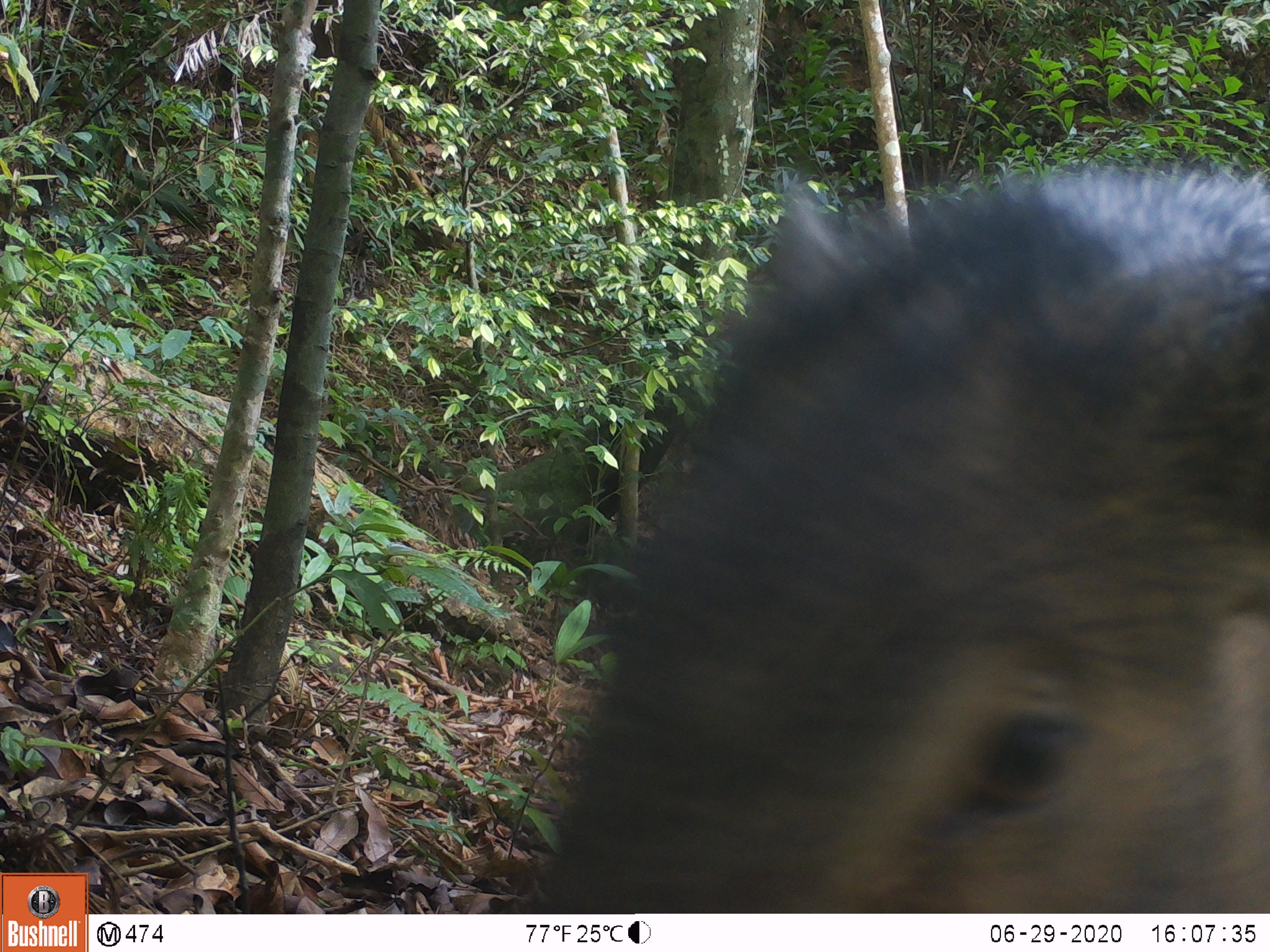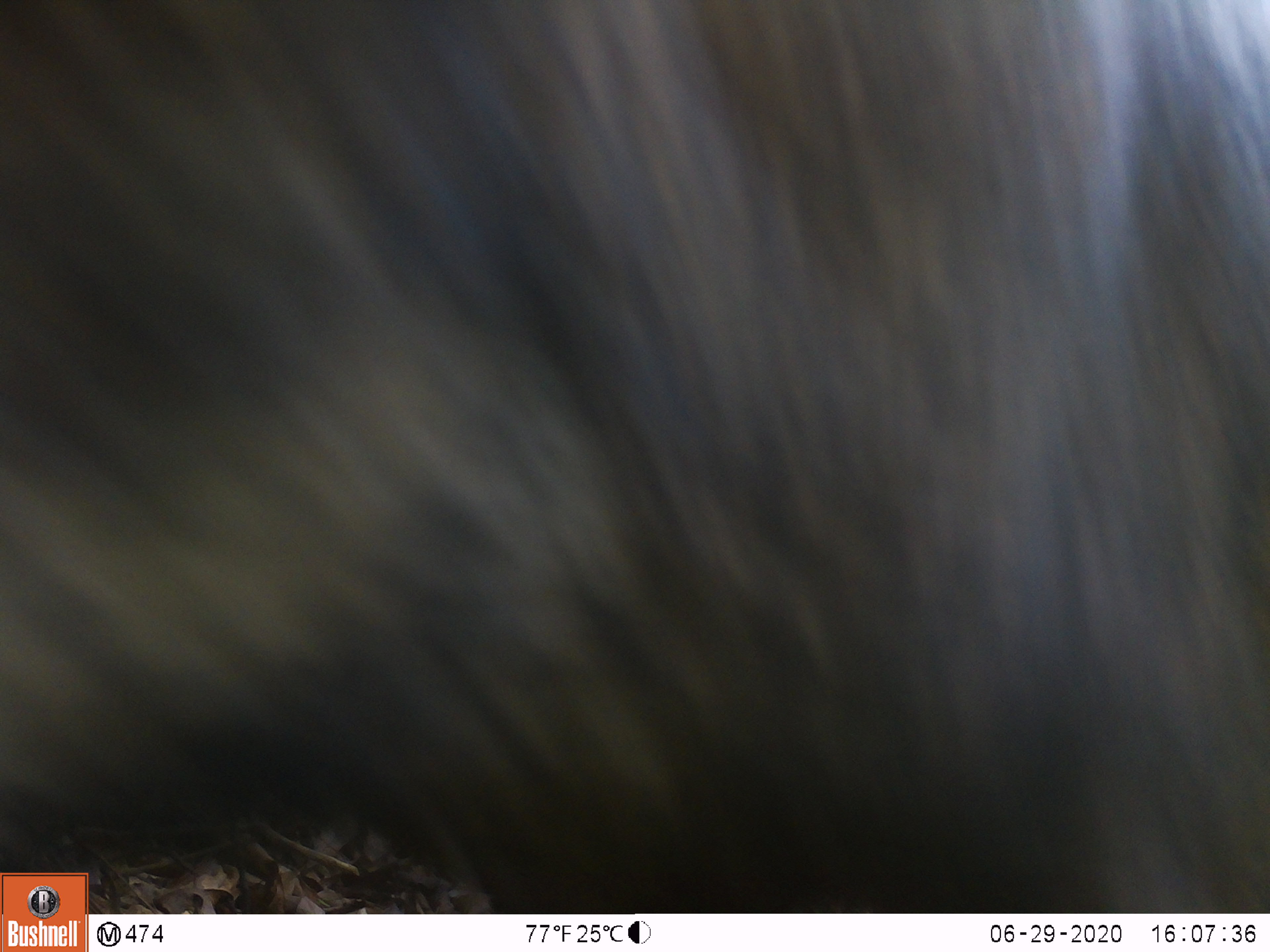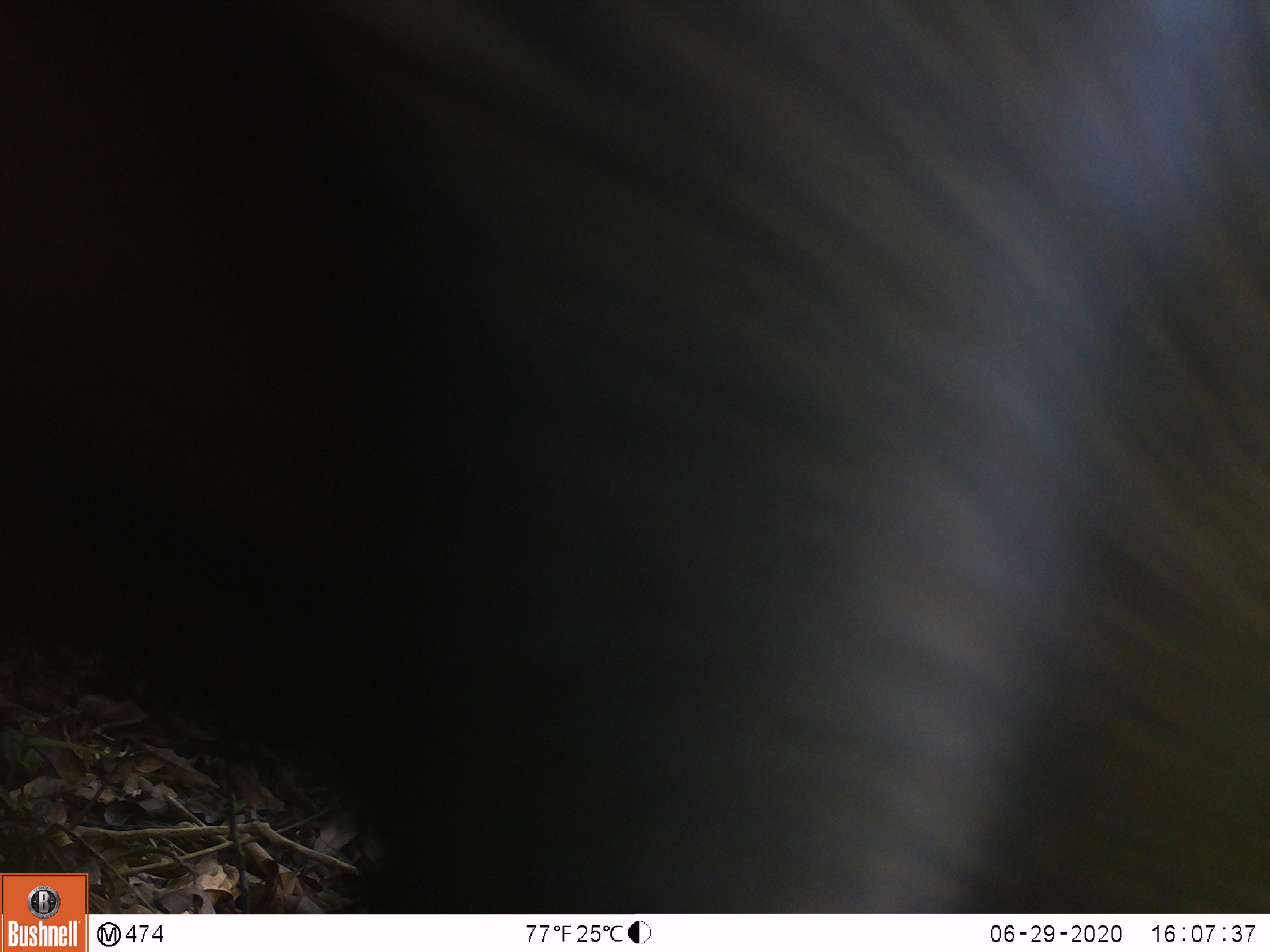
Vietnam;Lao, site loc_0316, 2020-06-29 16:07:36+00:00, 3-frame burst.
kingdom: Animalia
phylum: Chordata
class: Mammalia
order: Artiodactyla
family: Suidae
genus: Sus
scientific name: Sus scrofa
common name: eurasian wild pig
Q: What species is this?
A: Eurasian wild pig (Sus scrofa).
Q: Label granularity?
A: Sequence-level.